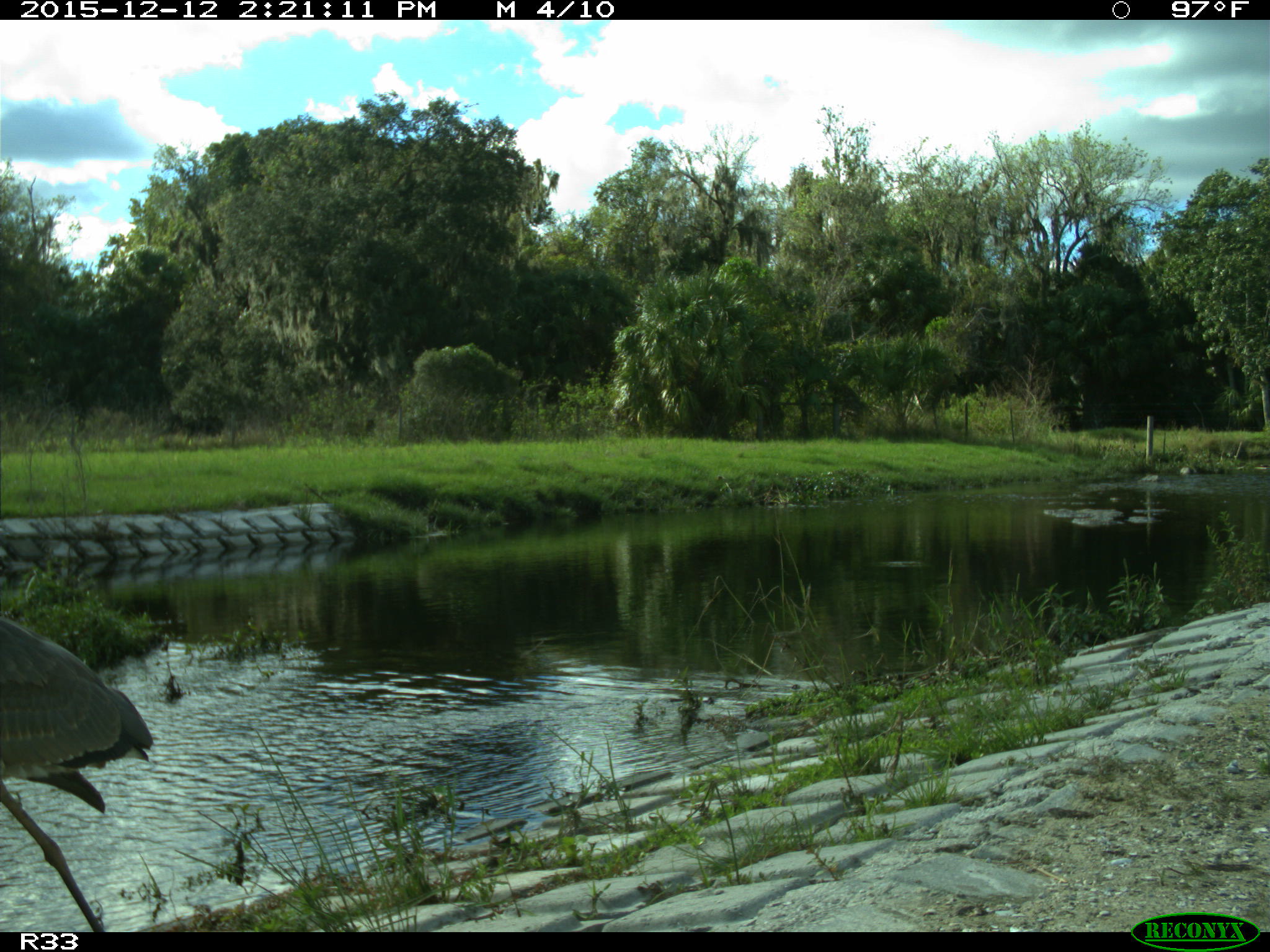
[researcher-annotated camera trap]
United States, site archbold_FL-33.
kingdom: Animalia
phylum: Chordata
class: Aves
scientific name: Aves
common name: birds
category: unidentified bird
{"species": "unidentified bird (birds) (Aves)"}